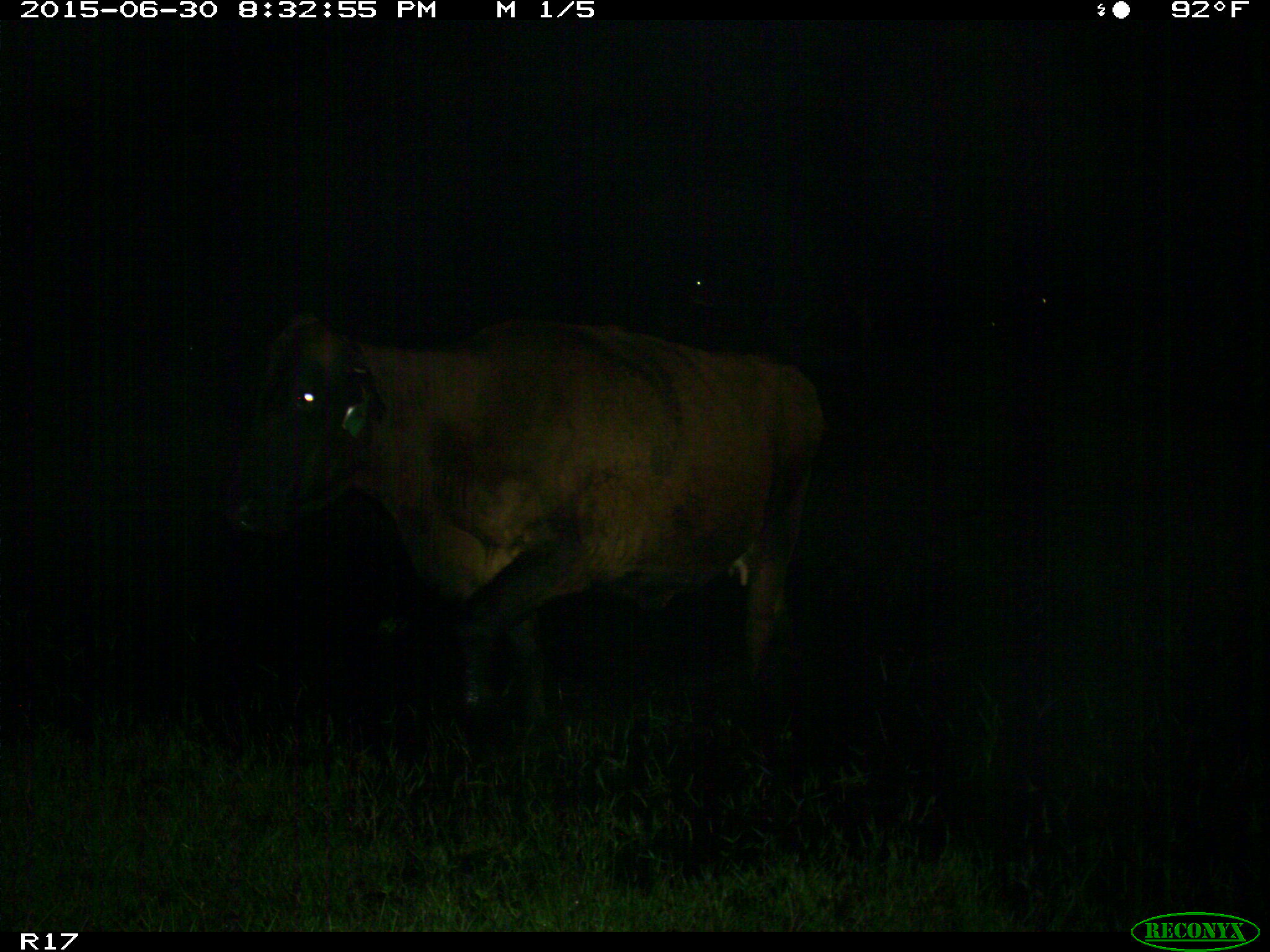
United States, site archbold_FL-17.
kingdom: Animalia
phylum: Chordata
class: Mammalia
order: Artiodactyla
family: Bovidae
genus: Bos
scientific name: Bos taurus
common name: domestic cow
Bos taurus (domestic cow).